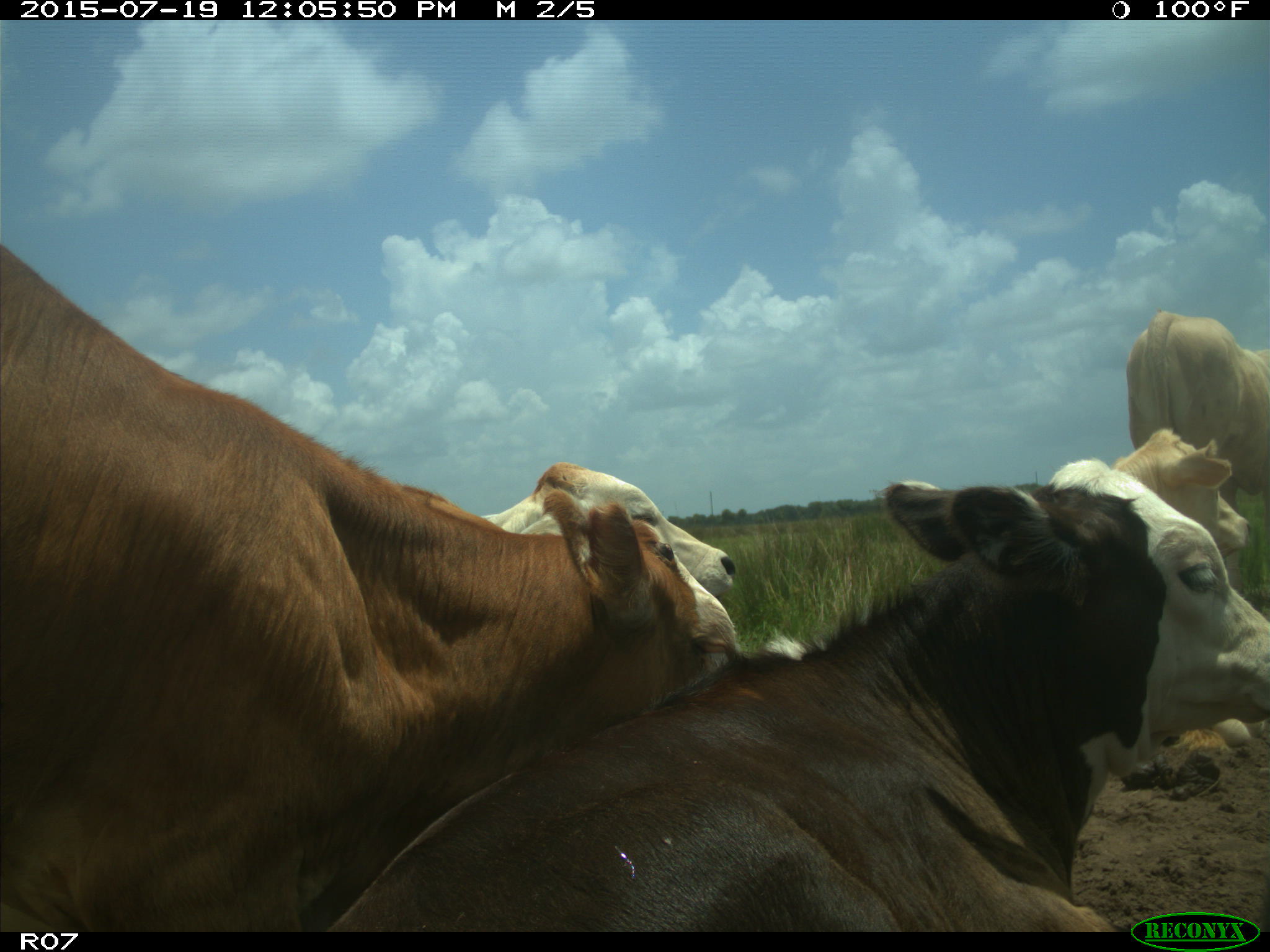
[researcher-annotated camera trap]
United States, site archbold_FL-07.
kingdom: Animalia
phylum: Chordata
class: Mammalia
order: Artiodactyla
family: Bovidae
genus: Bos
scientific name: Bos taurus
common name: domestic cow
Bos taurus (domestic cow).